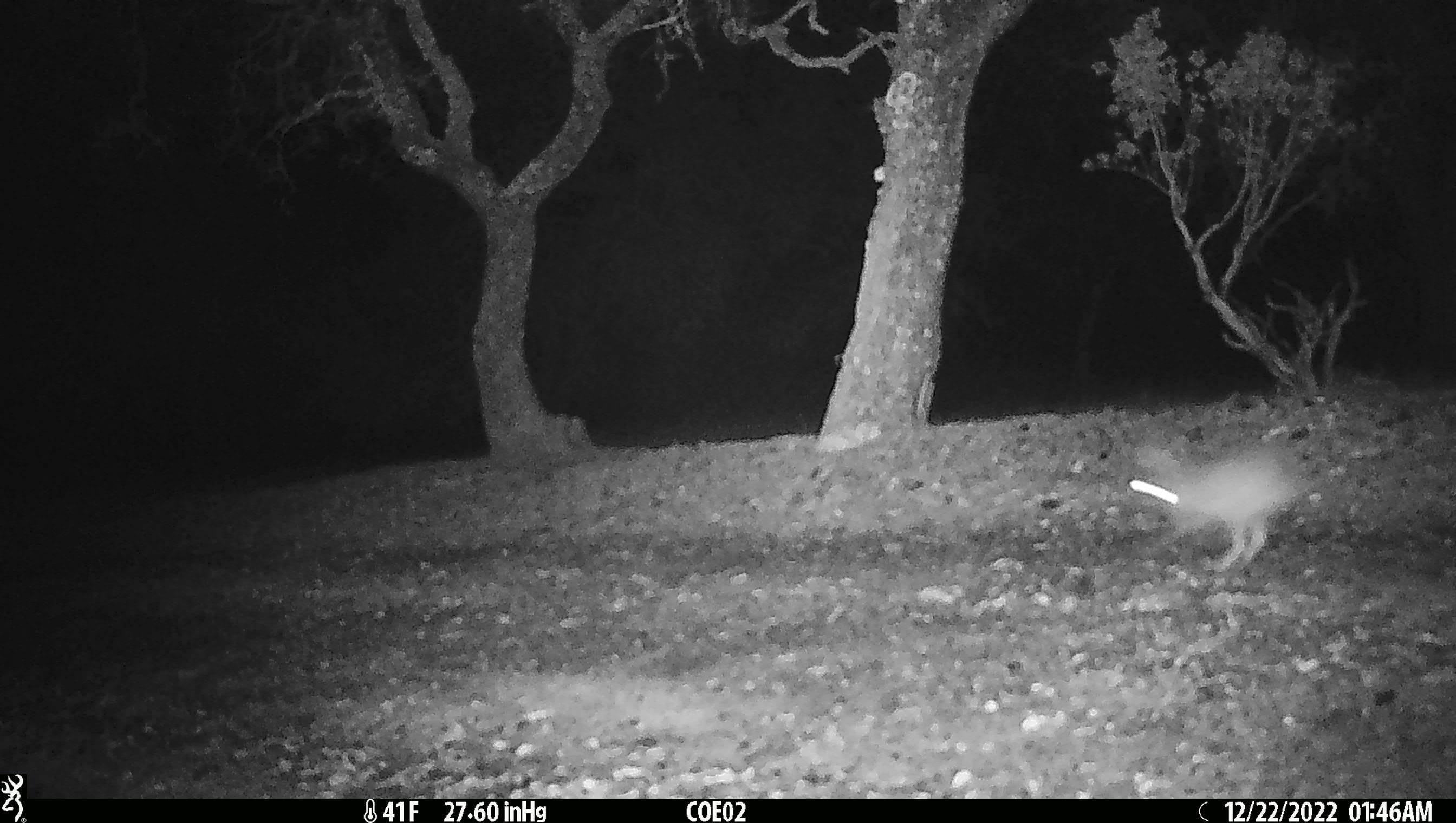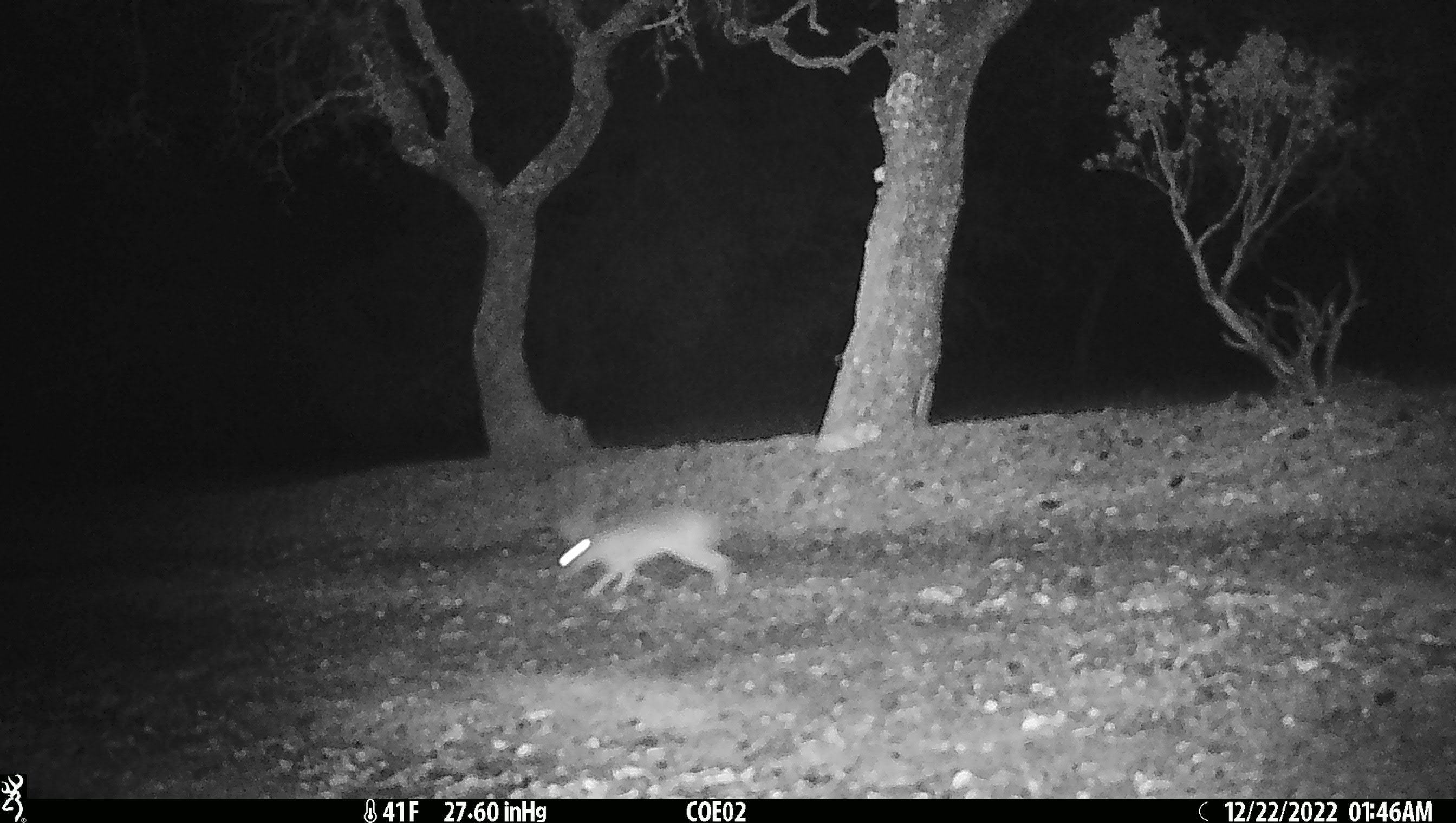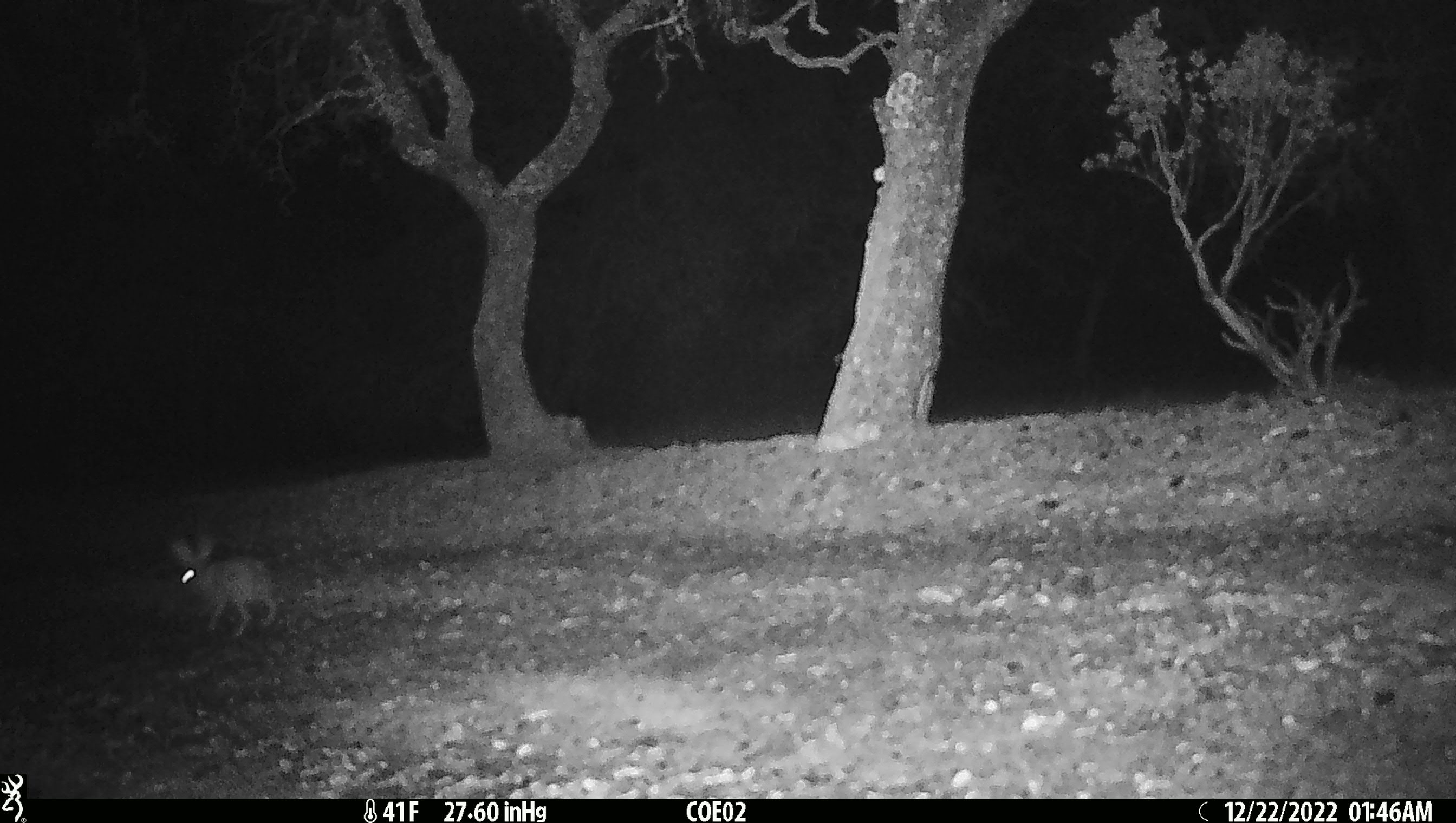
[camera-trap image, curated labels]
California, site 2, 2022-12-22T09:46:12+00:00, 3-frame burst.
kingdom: Animalia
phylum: Chordata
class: Mammalia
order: Lagomorpha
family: Leporidae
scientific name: Leporidae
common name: rabbit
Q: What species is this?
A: Rabbit (Leporidae).